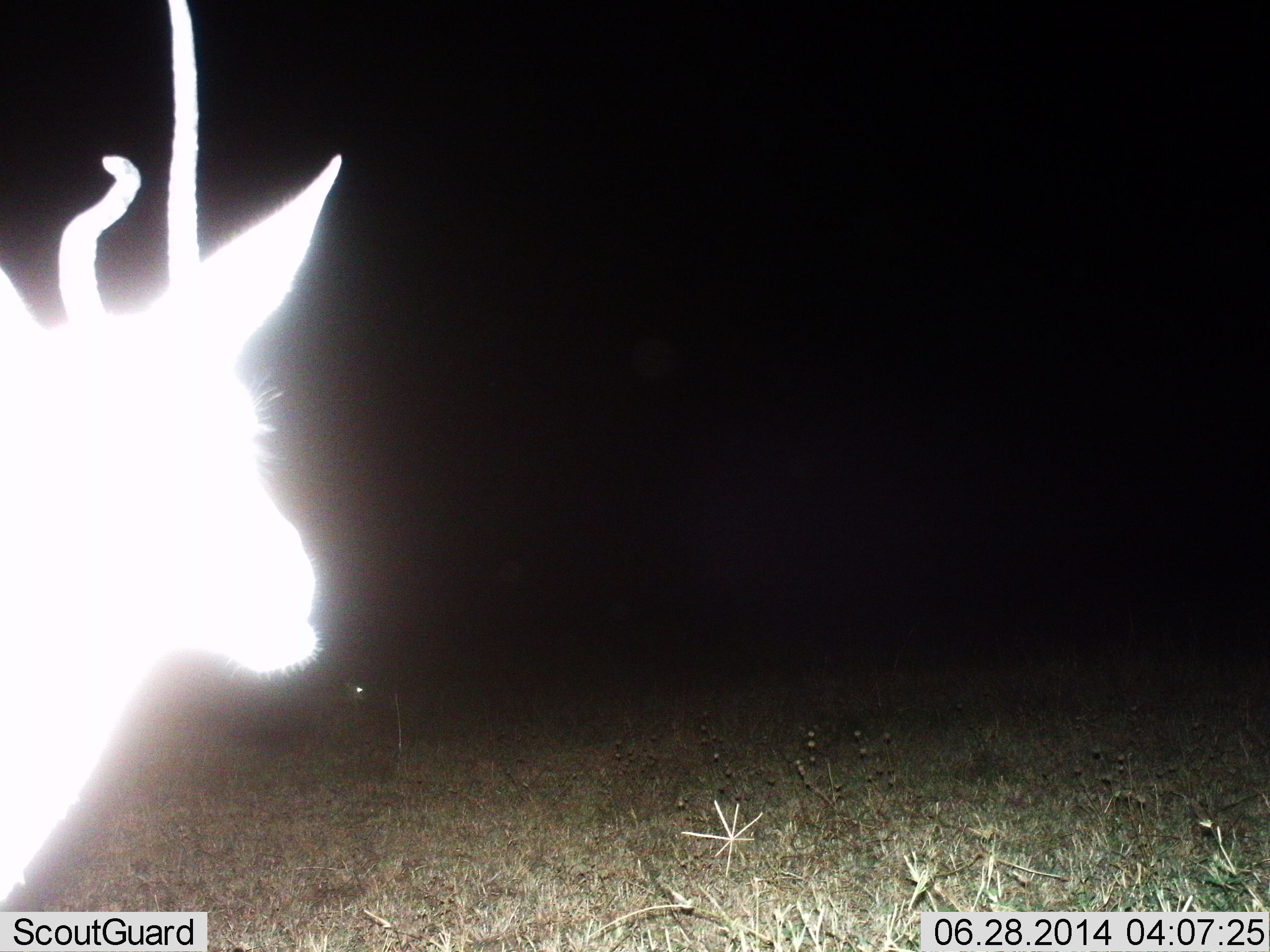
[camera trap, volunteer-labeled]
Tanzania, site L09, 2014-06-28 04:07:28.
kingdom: Animalia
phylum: Chordata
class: Mammalia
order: Artiodactyla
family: Bovidae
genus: Eudorcas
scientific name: Eudorcas thomsonii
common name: thomson's gazelle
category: gazellethomsons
Gazellethomsons (thomson's gazelle) (Eudorcas thomsonii), count 1. Behavior (volunteer vote fractions): standing 78%, resting 0%, moving 22%, interacting 0%. Young present (vote fraction): 0%. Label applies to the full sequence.